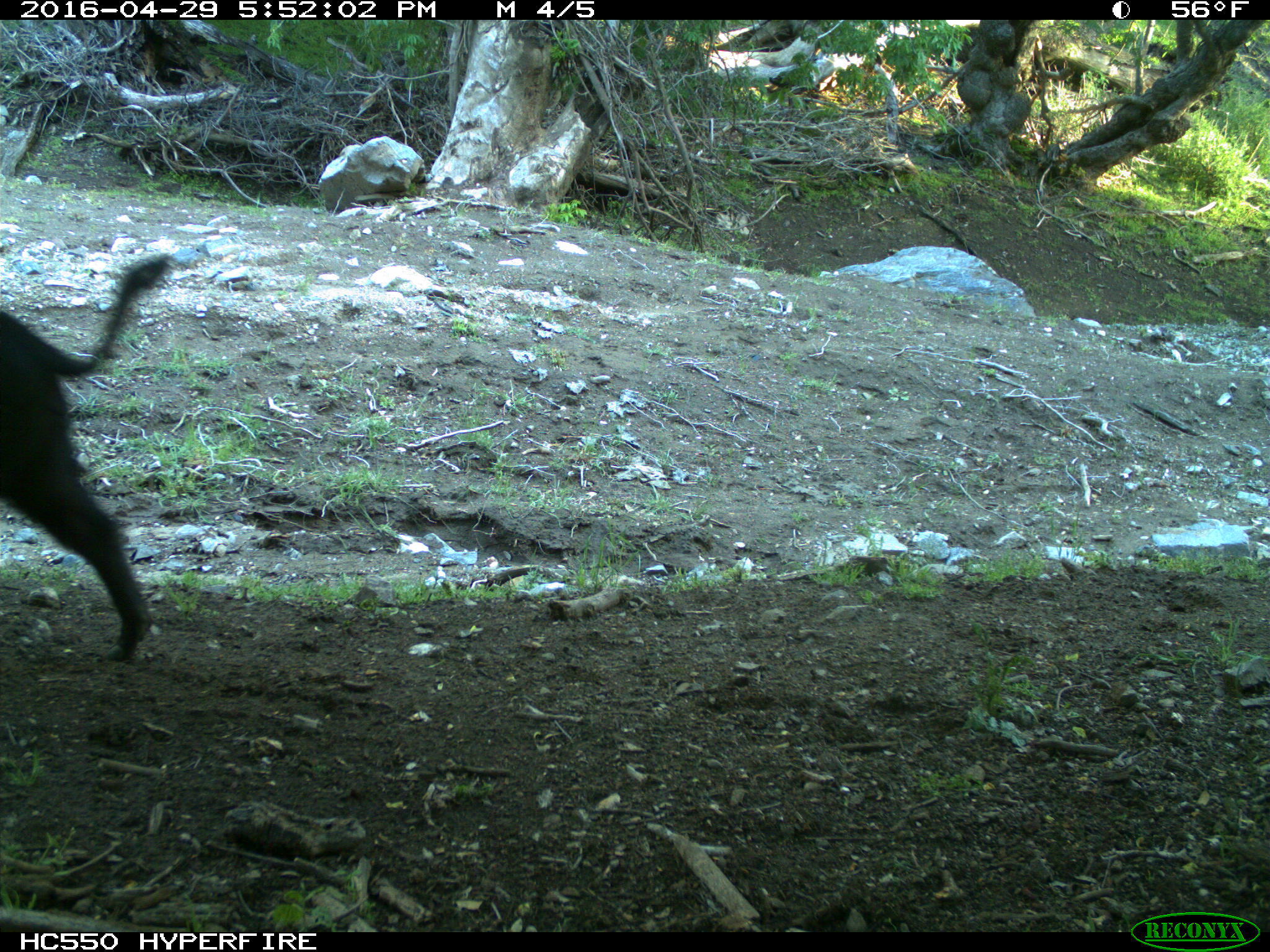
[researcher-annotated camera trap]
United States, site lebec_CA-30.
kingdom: Animalia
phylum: Chordata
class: Mammalia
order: Artiodactyla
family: Suidae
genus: Sus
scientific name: Sus scrofa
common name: wild boar